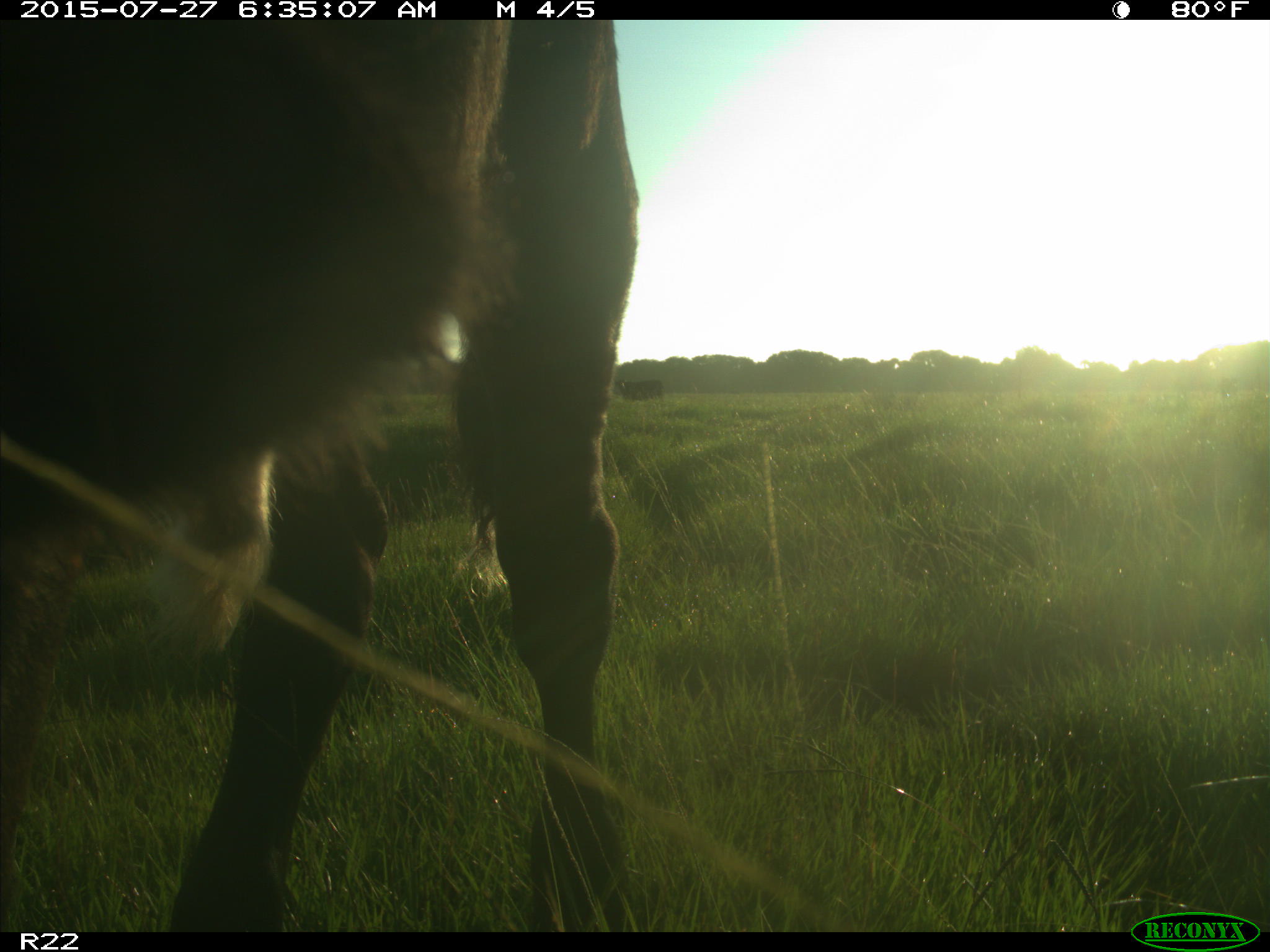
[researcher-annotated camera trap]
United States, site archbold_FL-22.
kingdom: Animalia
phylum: Chordata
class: Mammalia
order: Artiodactyla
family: Bovidae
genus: Bos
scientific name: Bos taurus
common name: domestic cow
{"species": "Bos taurus (domestic cow)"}